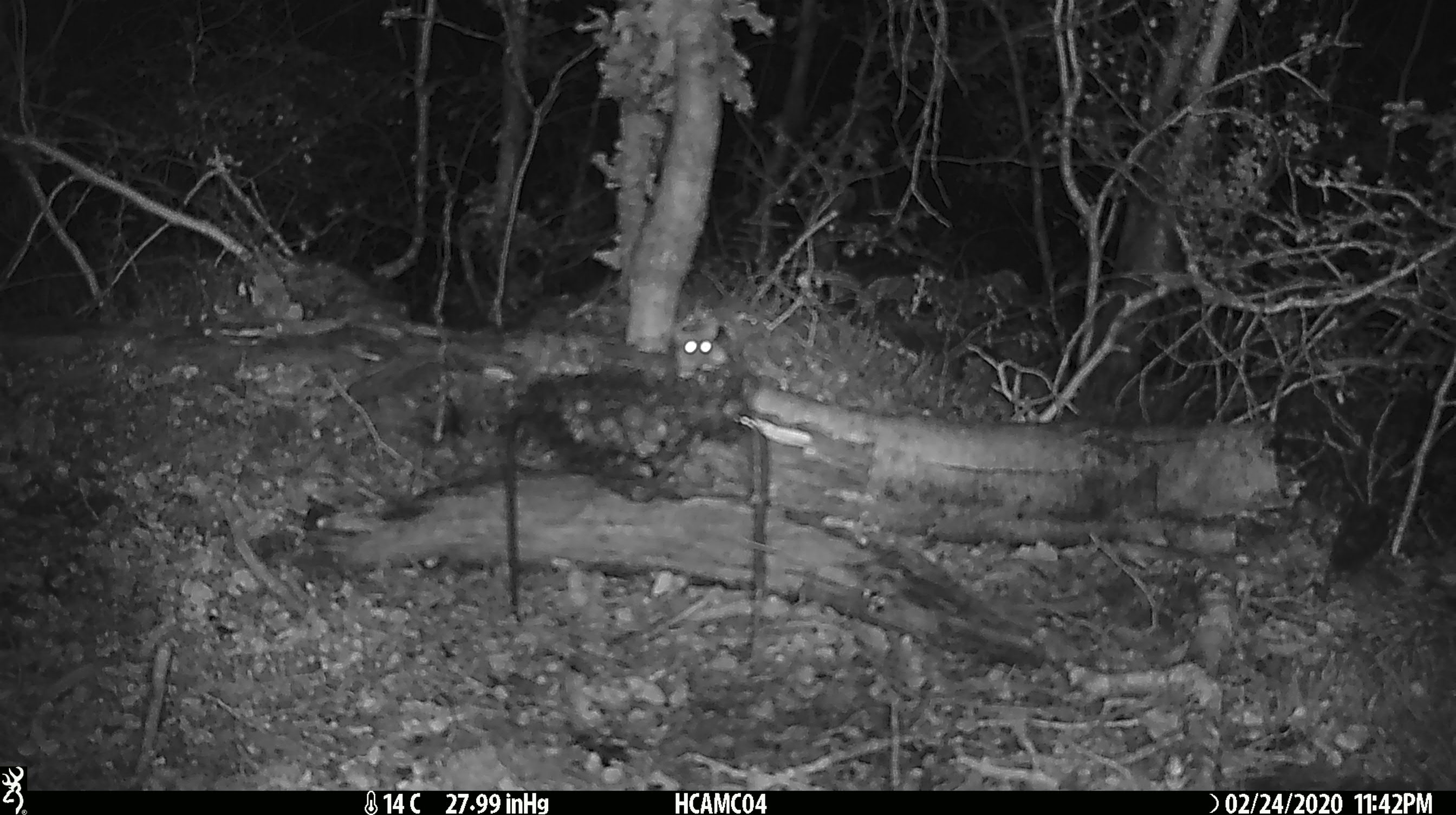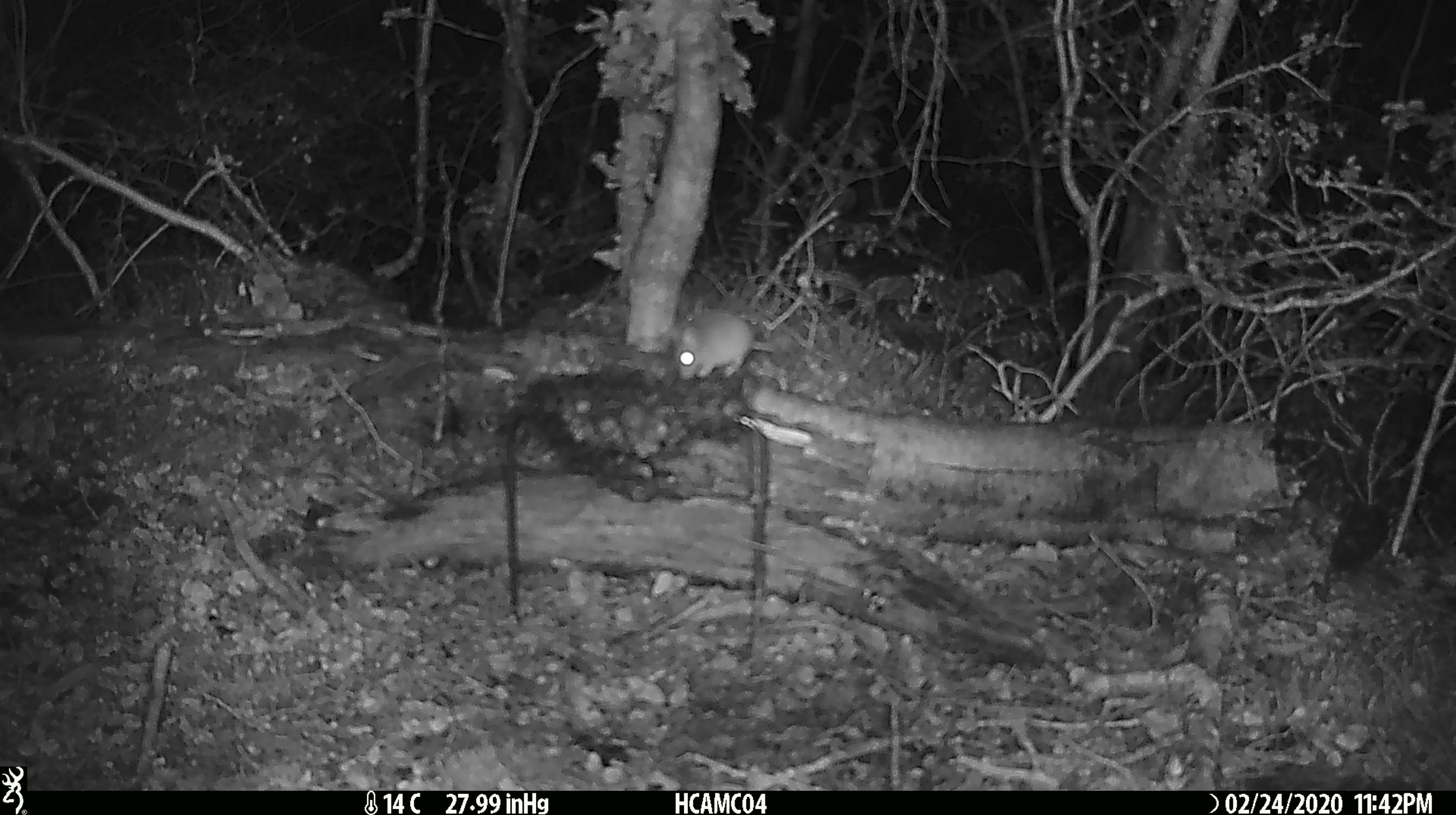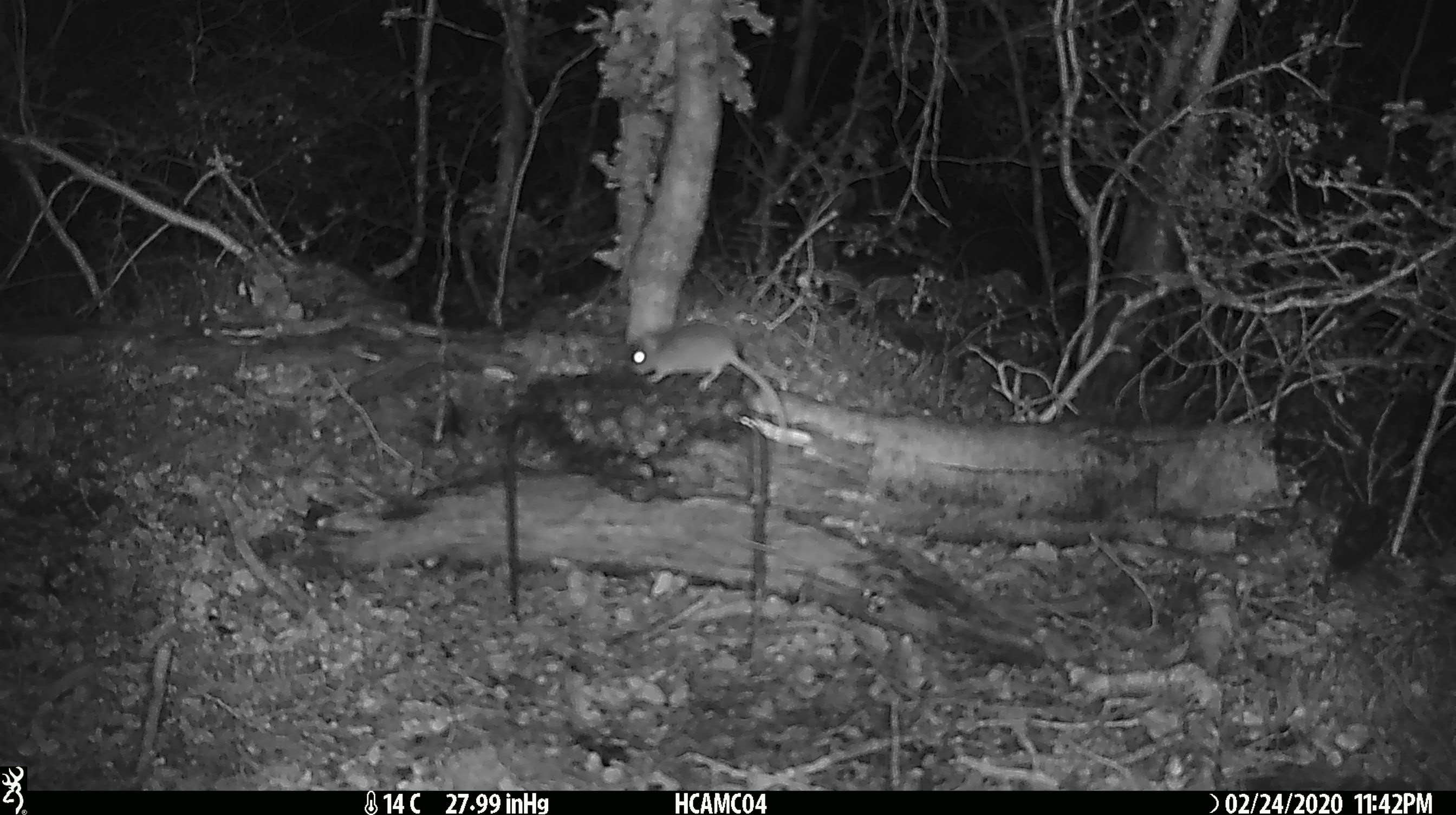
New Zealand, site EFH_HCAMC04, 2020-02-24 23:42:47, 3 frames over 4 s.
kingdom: Animalia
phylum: Chordata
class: Mammalia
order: Rodentia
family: Muridae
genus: Mus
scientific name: Mus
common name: mouse